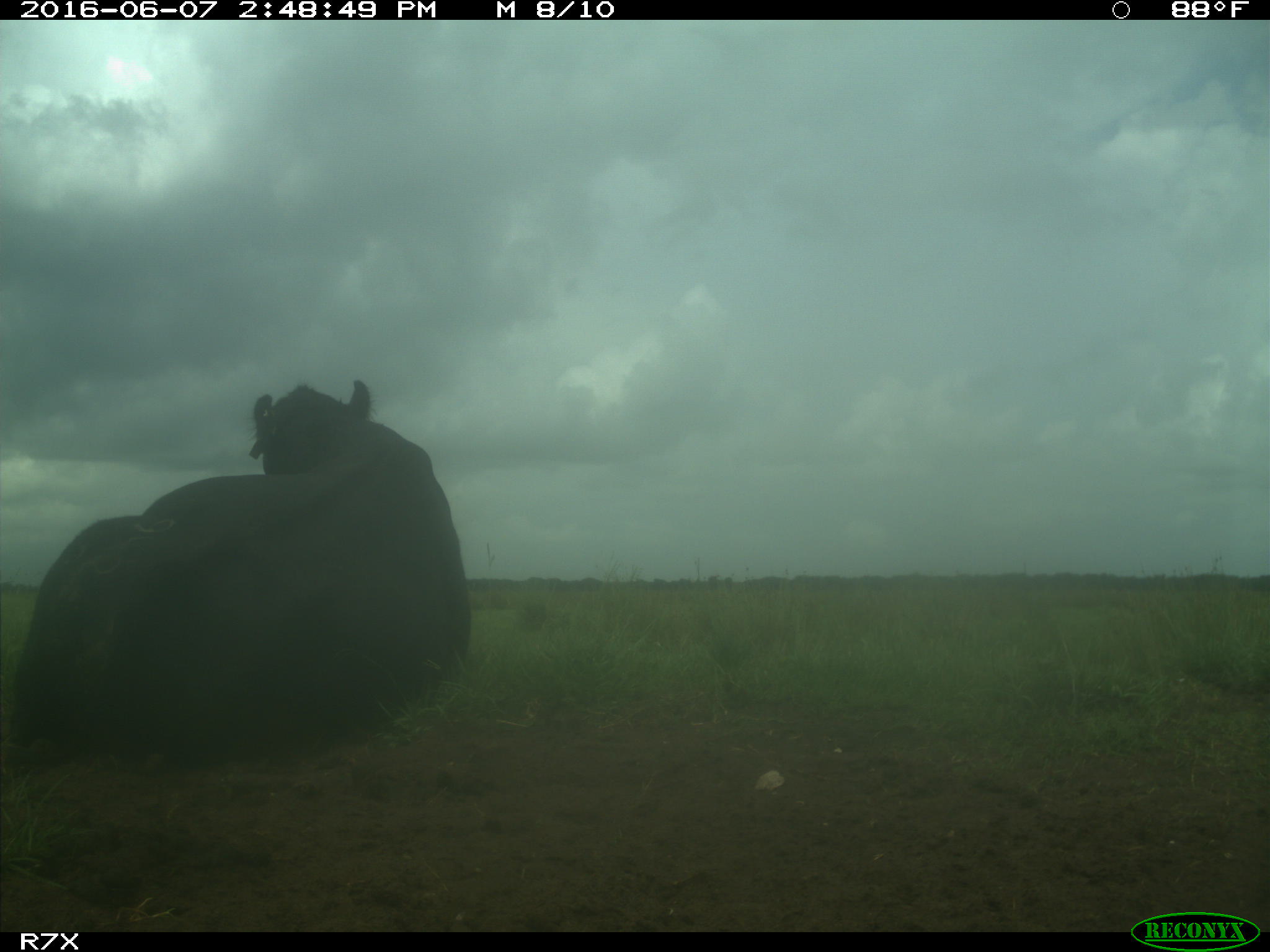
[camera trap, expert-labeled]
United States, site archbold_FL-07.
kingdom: Animalia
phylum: Chordata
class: Mammalia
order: Artiodactyla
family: Bovidae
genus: Bos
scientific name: Bos taurus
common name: domestic cow